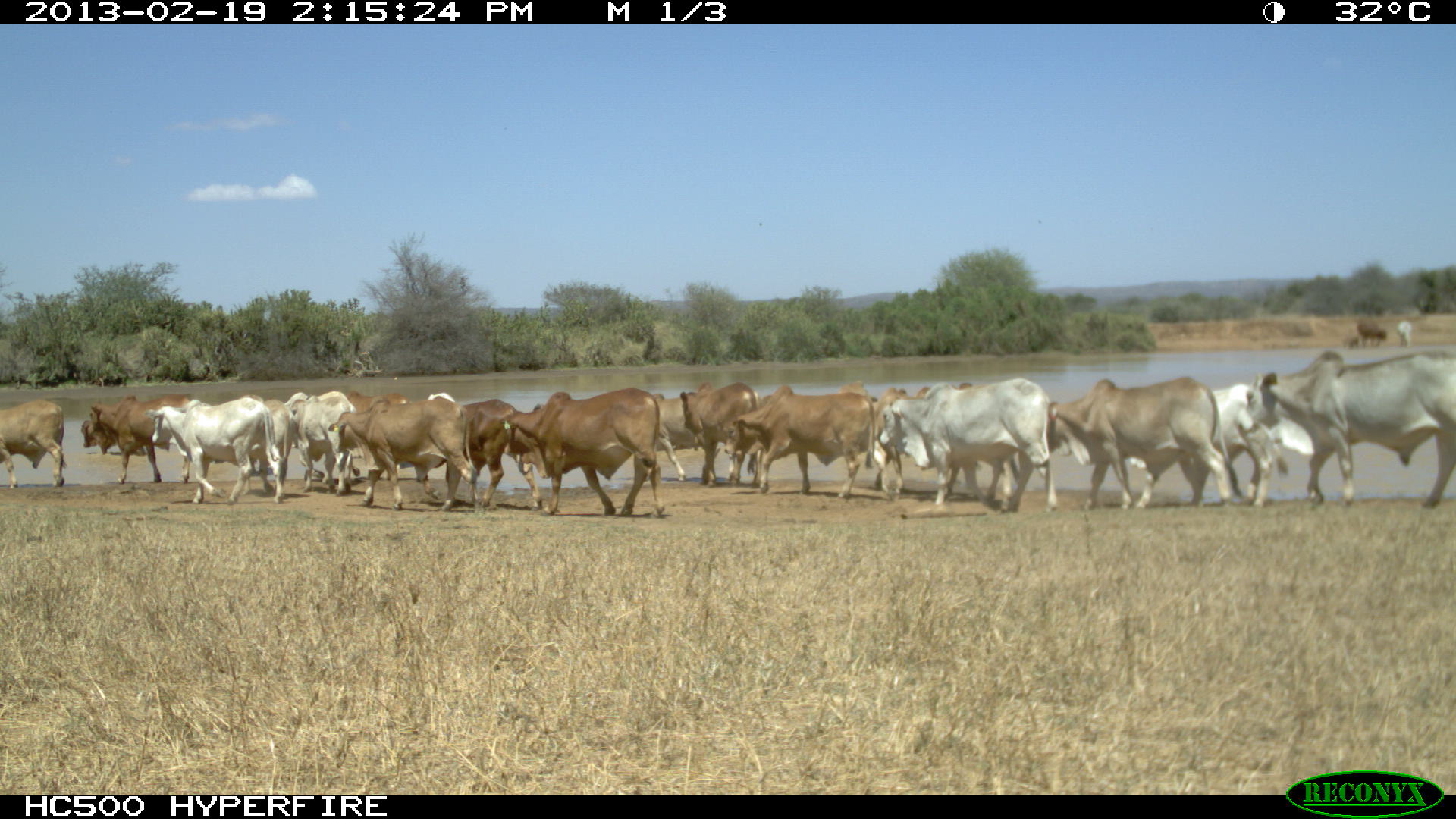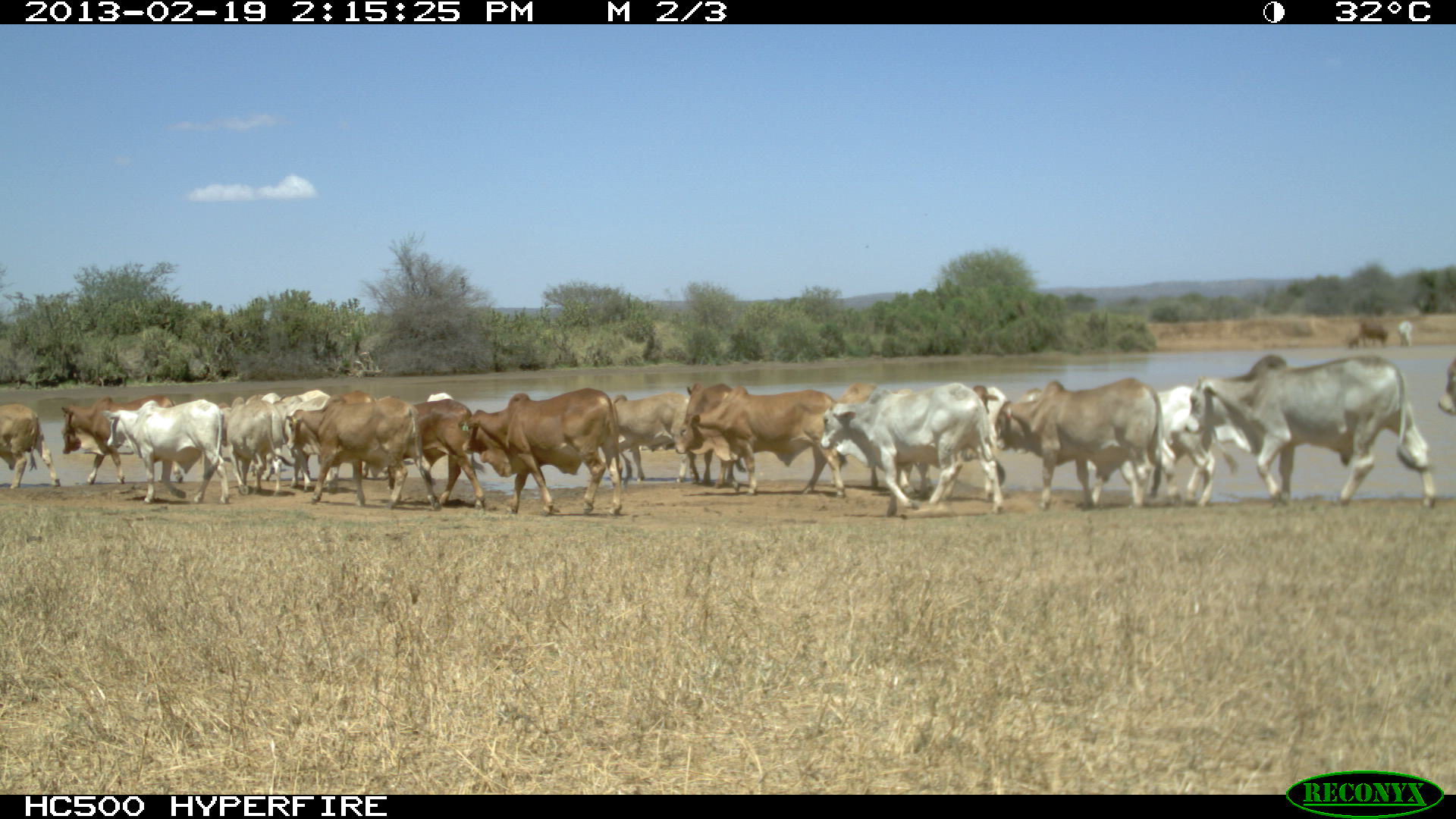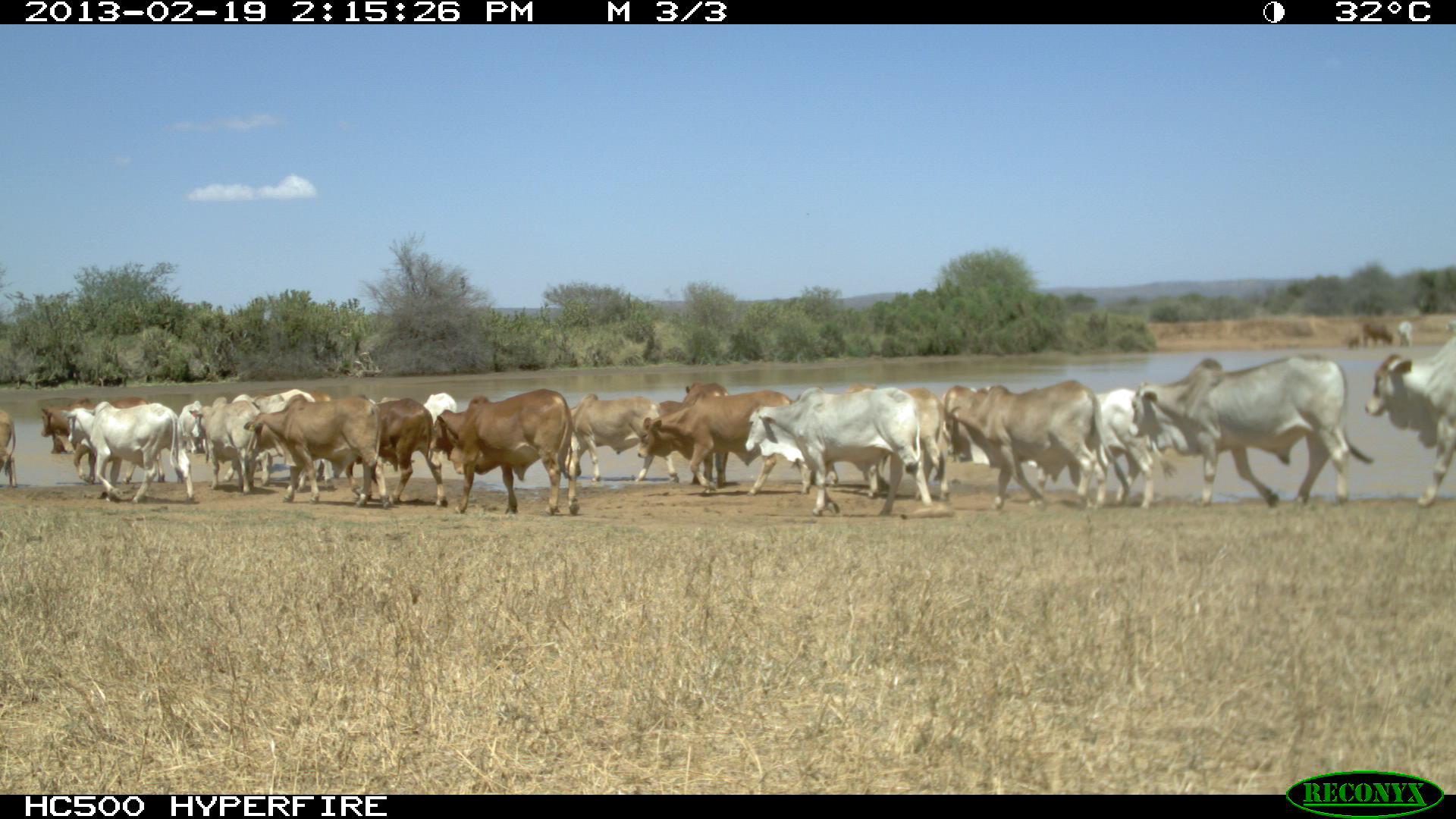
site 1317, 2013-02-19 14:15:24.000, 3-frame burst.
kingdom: Animalia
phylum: Chordata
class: Mammalia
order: Artiodactyla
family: Bovidae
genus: Bos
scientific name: Bos taurus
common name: domestic cattle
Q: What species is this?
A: Bos taurus (domestic cattle).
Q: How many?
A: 1.